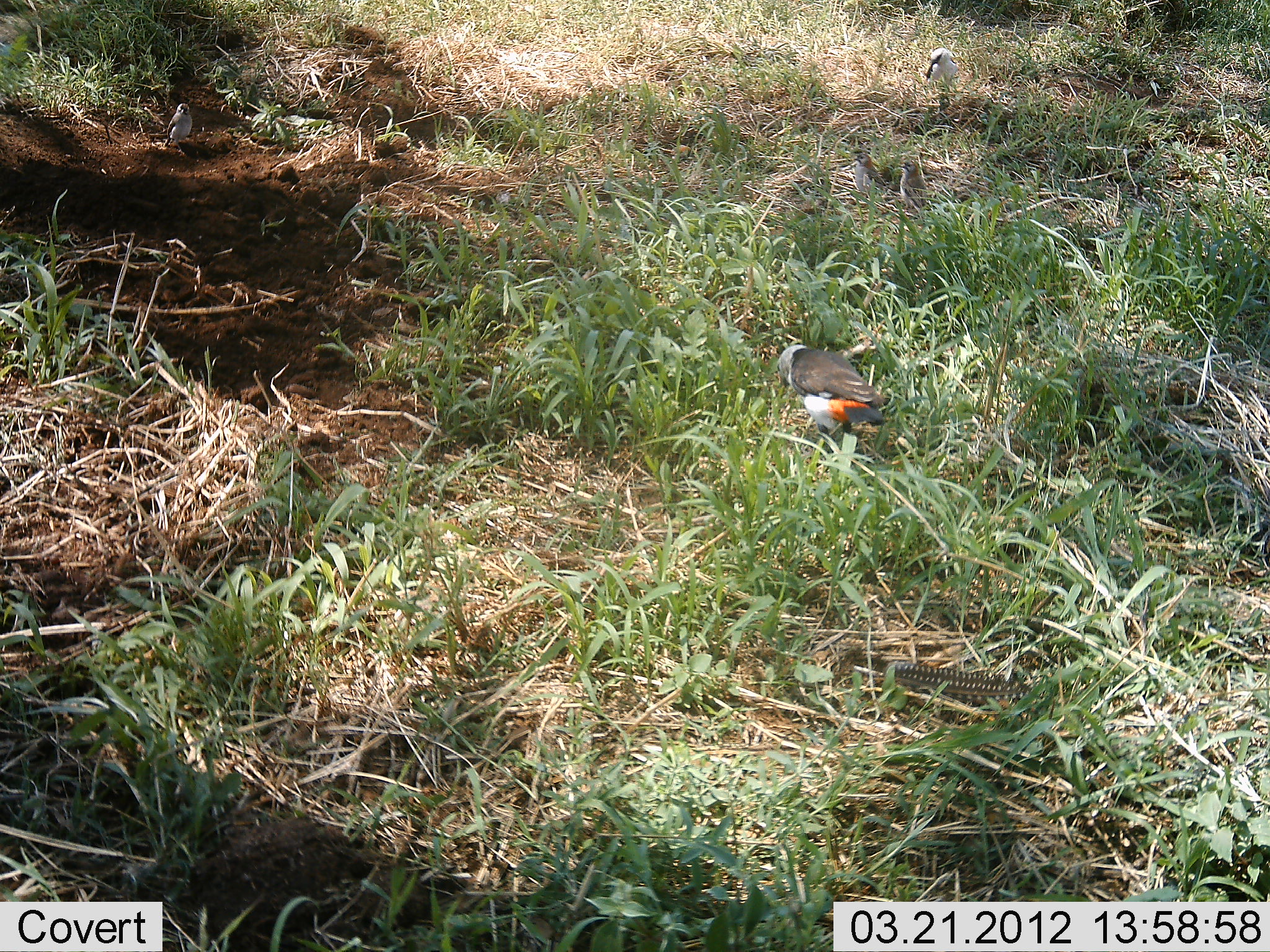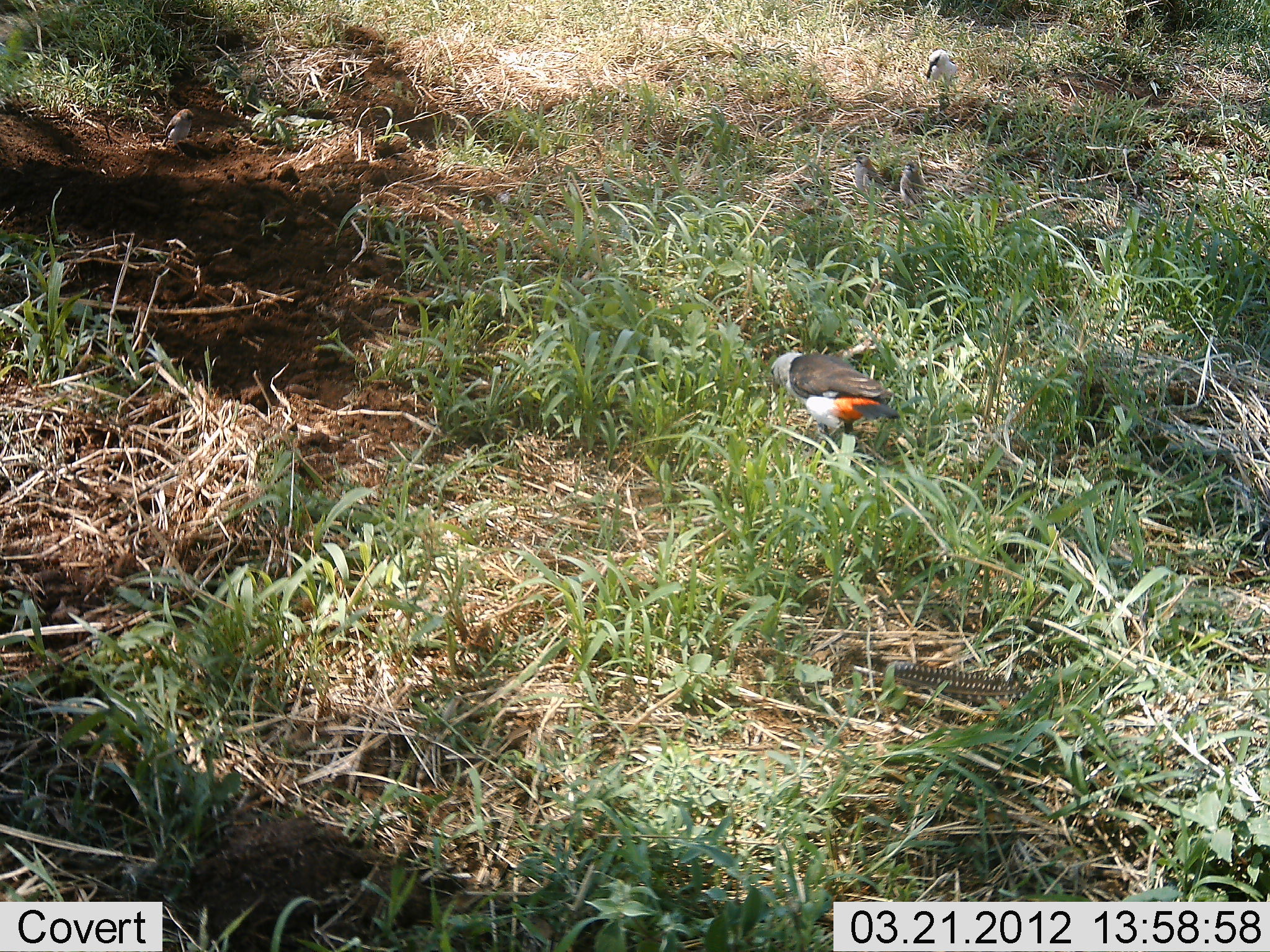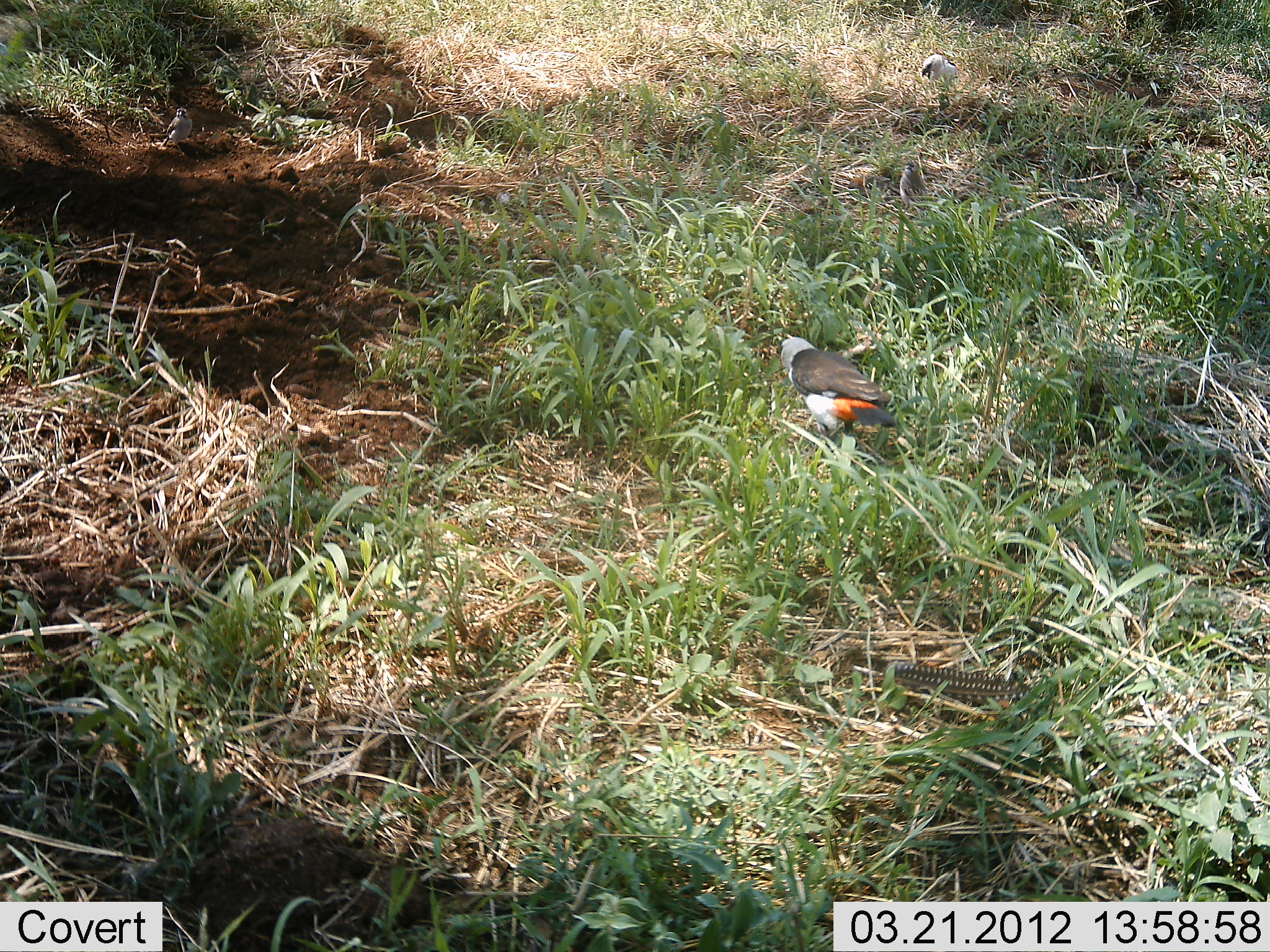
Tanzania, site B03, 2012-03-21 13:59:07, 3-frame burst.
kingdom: Animalia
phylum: Chordata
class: Aves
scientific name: Aves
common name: bird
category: otherbird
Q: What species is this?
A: Otherbird (bird) (Aves).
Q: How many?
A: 3.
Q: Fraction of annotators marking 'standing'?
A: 56%.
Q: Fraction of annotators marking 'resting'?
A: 11%.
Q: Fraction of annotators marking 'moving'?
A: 0%.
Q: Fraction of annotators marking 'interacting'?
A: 0%.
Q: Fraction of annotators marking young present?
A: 6%.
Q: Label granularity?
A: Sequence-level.